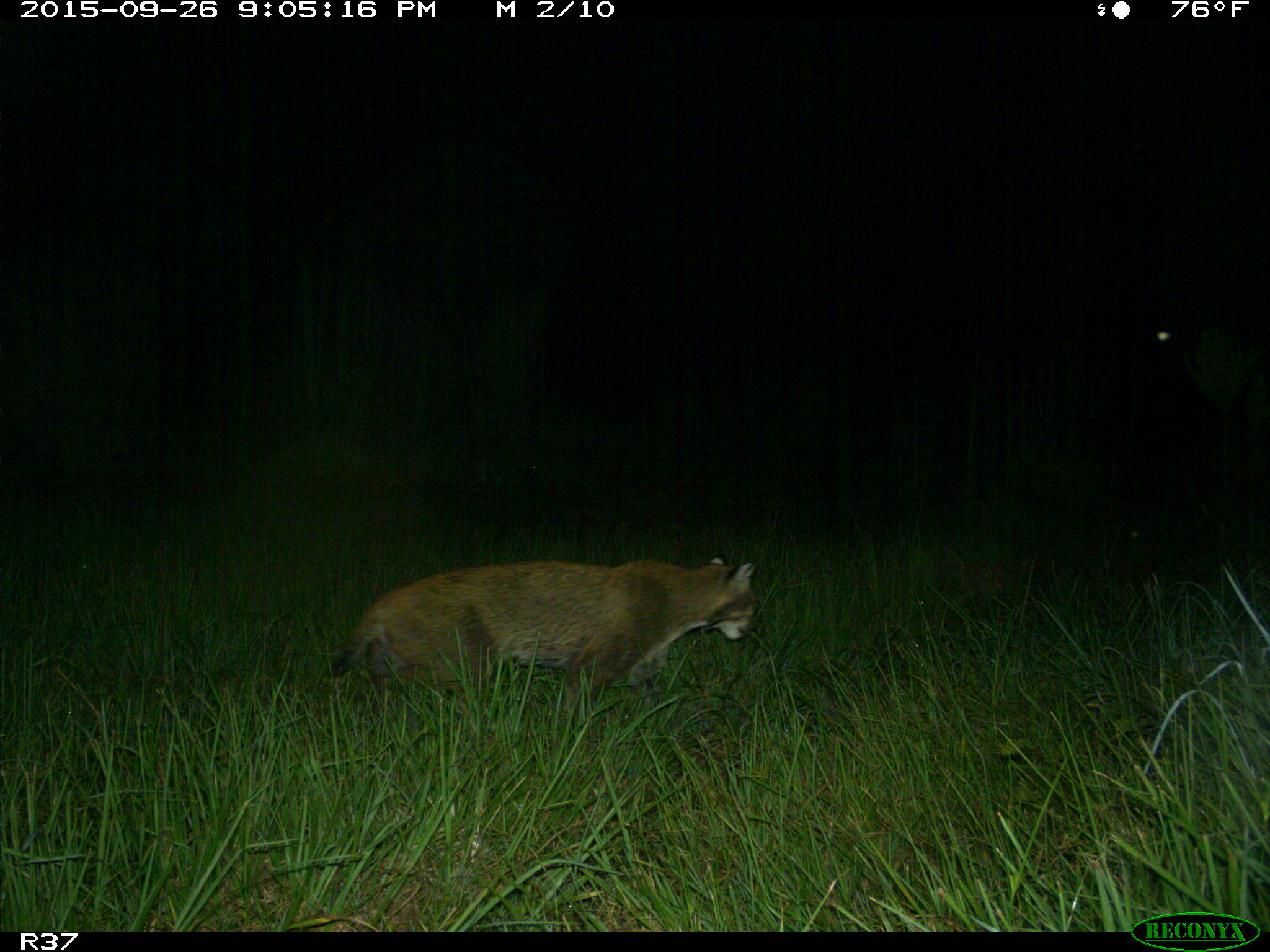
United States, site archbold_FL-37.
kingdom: Animalia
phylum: Chordata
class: Mammalia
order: Carnivora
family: Felidae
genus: Lynx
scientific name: Lynx rufus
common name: bobcat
Lynx rufus (bobcat).